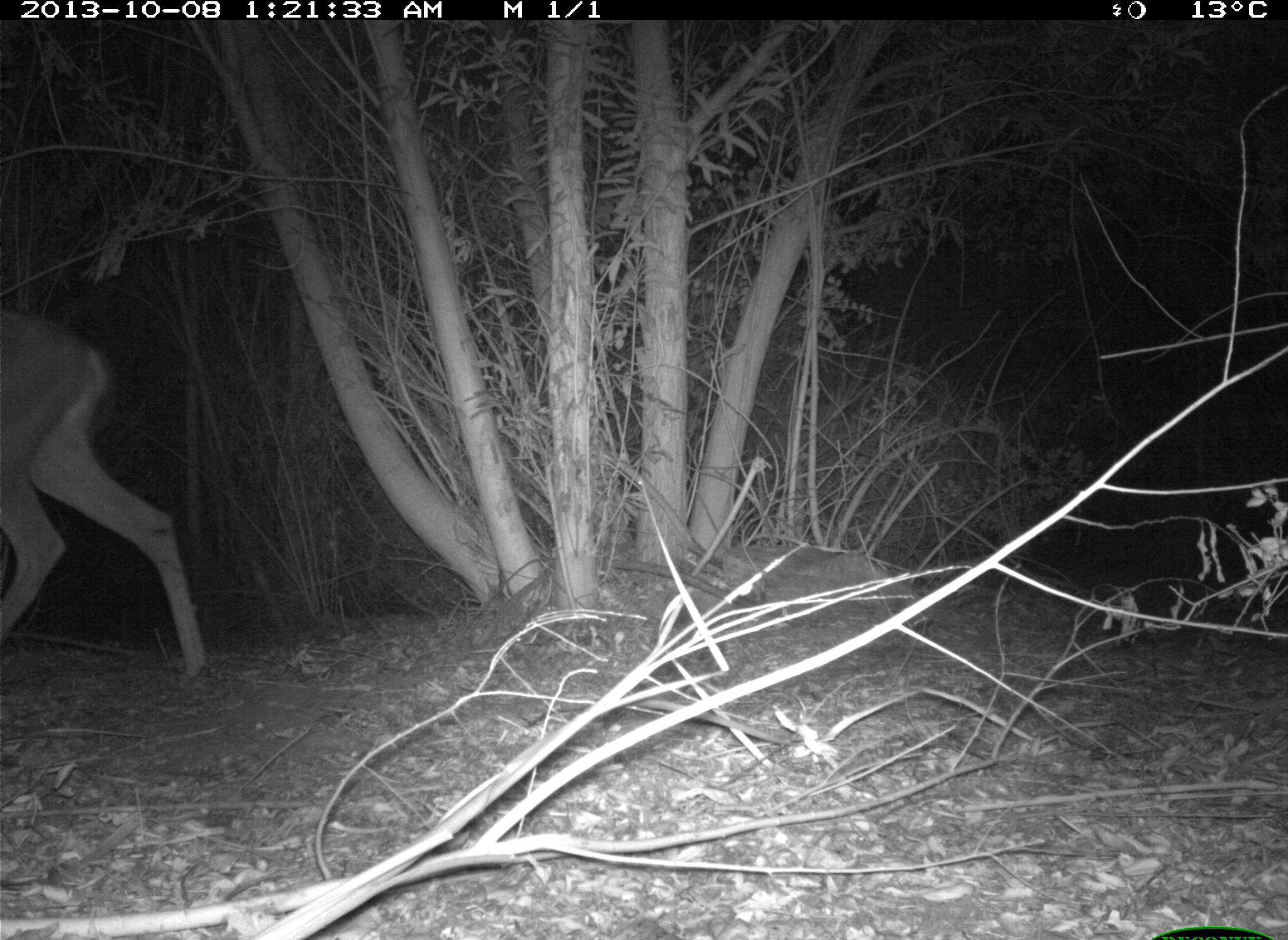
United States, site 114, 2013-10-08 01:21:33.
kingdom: Animalia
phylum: Chordata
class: Mammalia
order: Artiodactyla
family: Cervidae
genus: Odocoileus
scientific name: Odocoileus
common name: deer